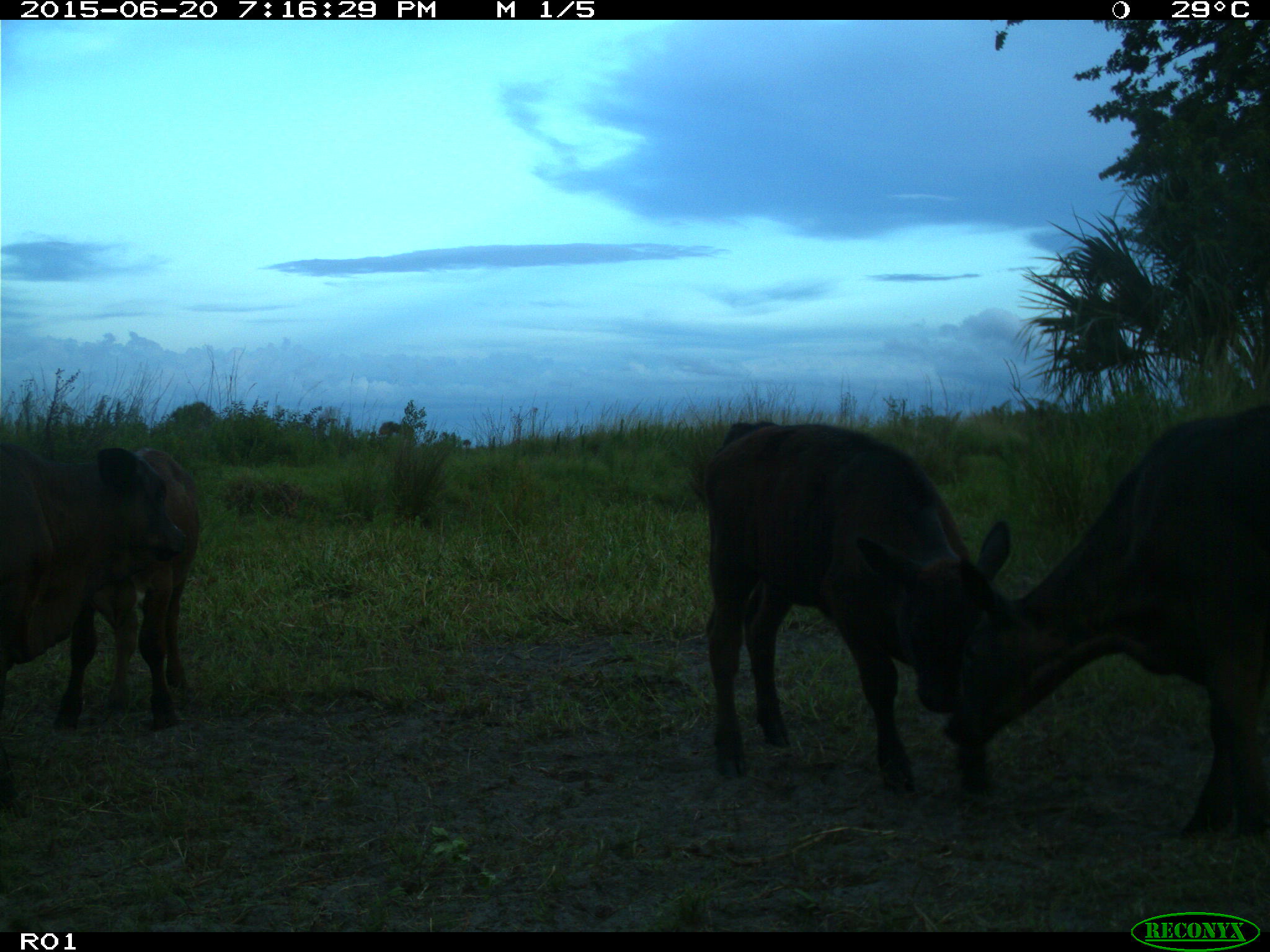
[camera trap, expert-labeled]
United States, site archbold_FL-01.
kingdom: Animalia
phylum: Chordata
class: Mammalia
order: Artiodactyla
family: Bovidae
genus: Bos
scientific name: Bos taurus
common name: domestic cow